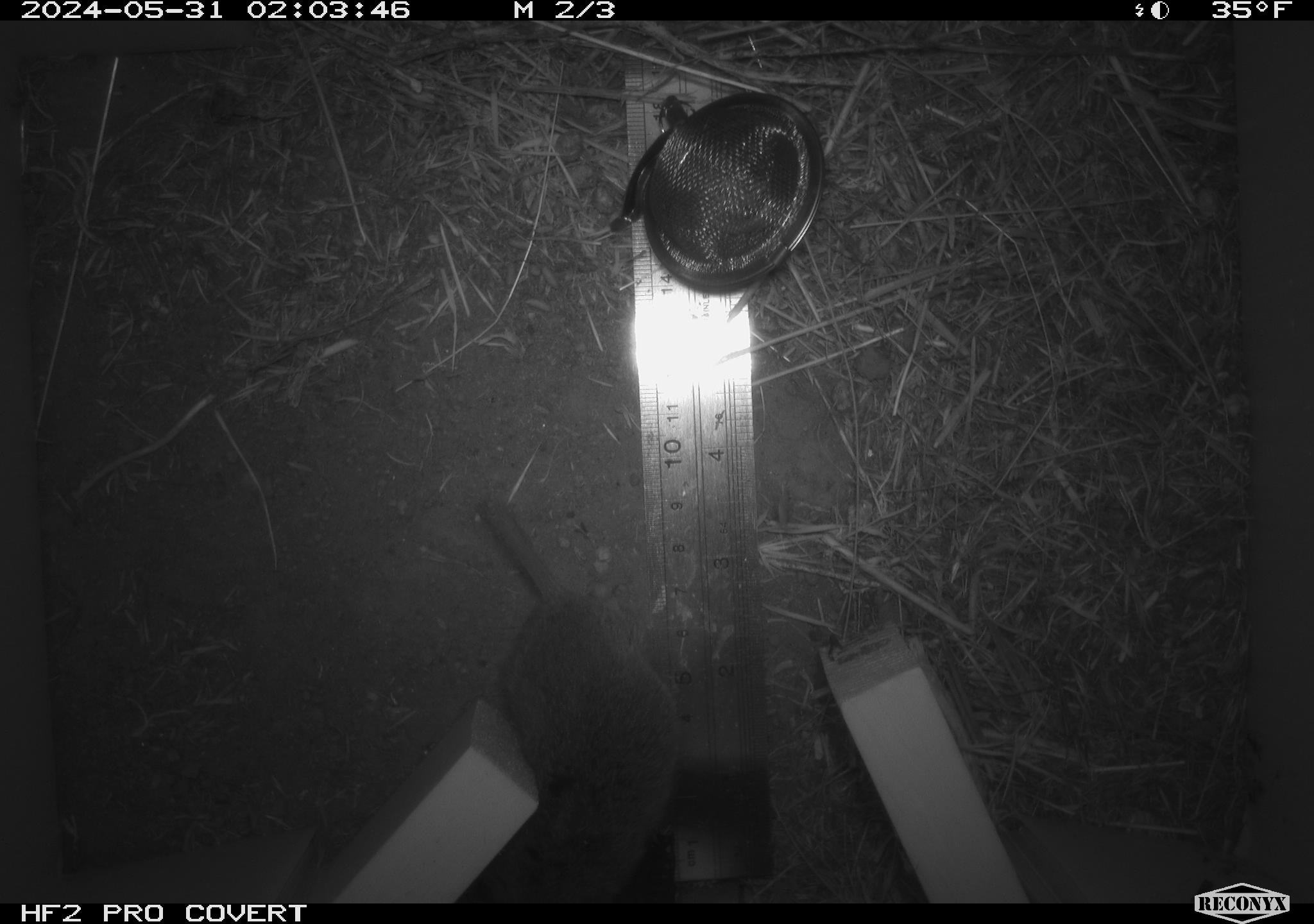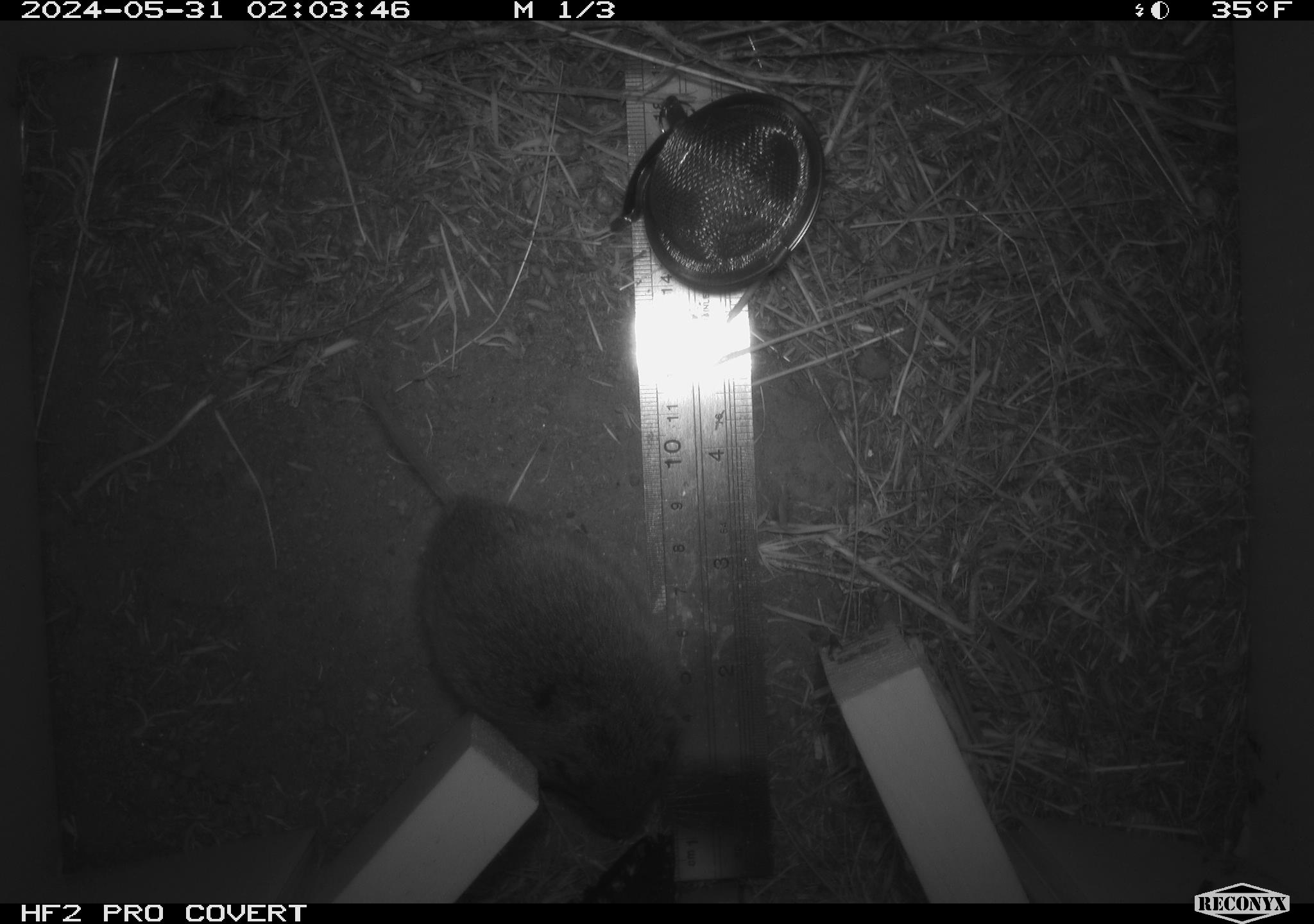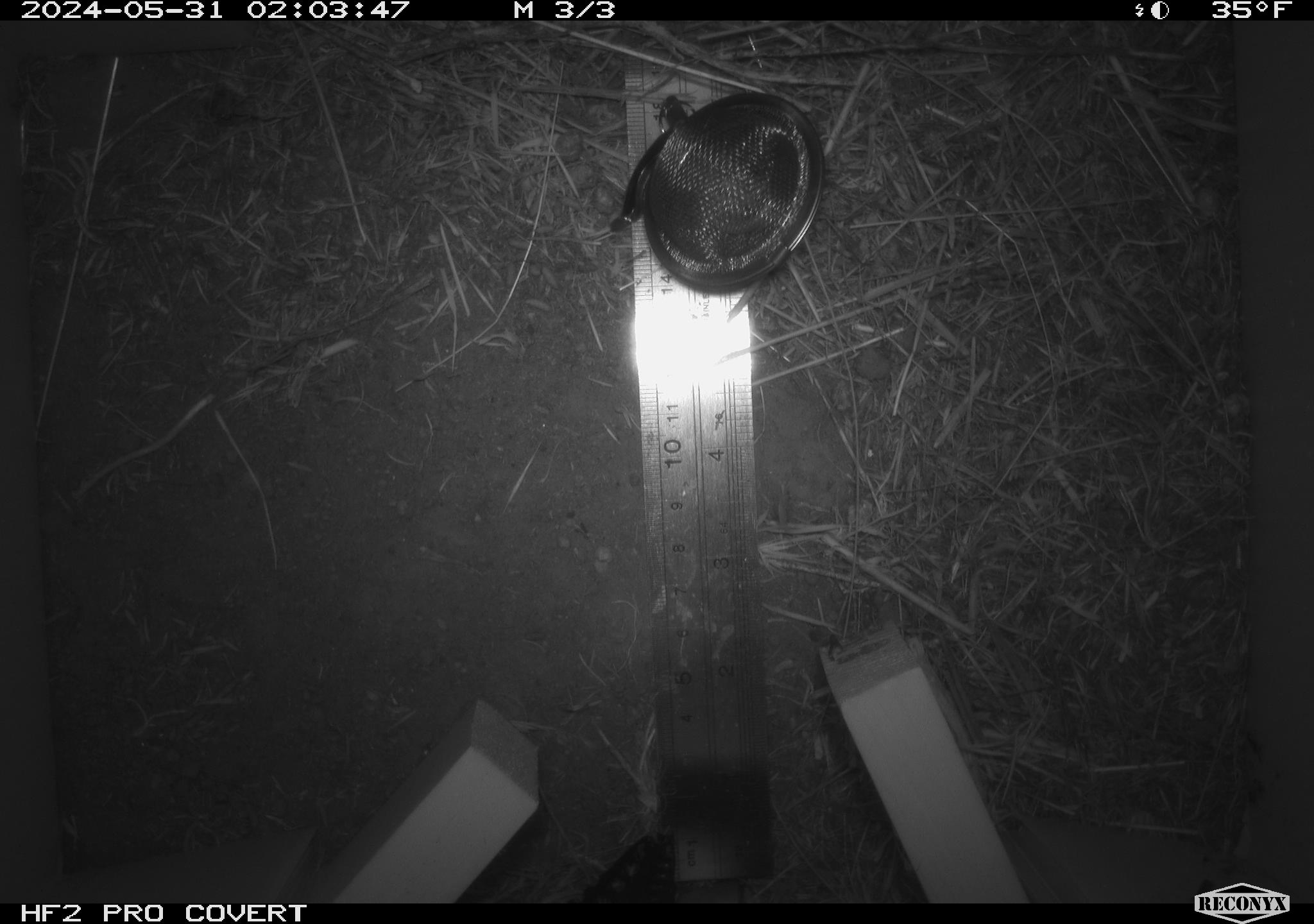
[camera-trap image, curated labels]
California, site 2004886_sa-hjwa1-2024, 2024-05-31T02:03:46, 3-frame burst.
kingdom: Animalia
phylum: Chordata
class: Mammalia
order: Rodentia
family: Cricetidae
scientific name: Cricetidae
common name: hamsters, voles, lemmings, and allies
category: cricetidae family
Cricetidae family (hamsters, voles, lemmings, and allies) (Cricetidae).